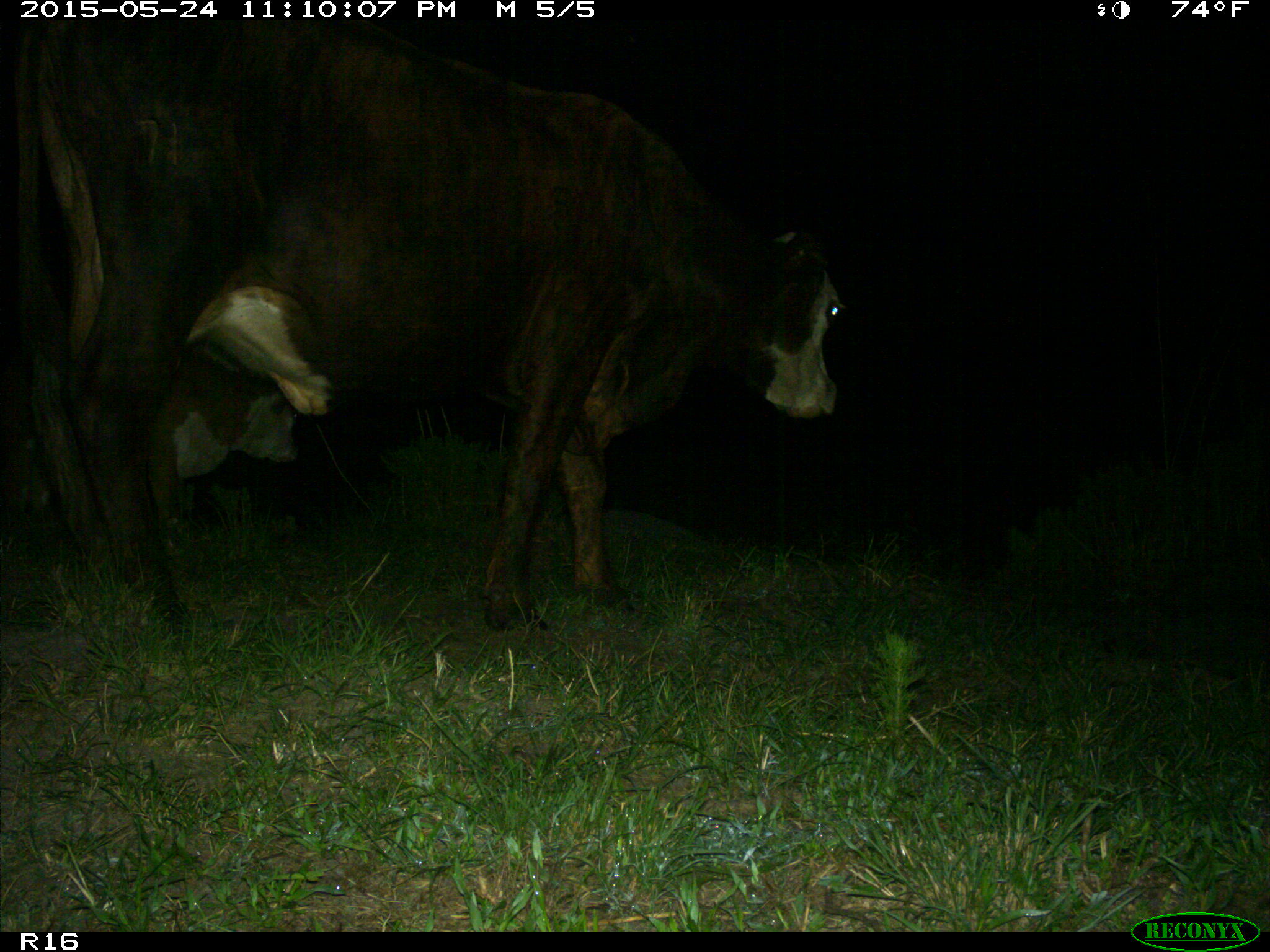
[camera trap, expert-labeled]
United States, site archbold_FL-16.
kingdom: Animalia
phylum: Chordata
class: Mammalia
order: Artiodactyla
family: Bovidae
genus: Bos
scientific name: Bos taurus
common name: domestic cow